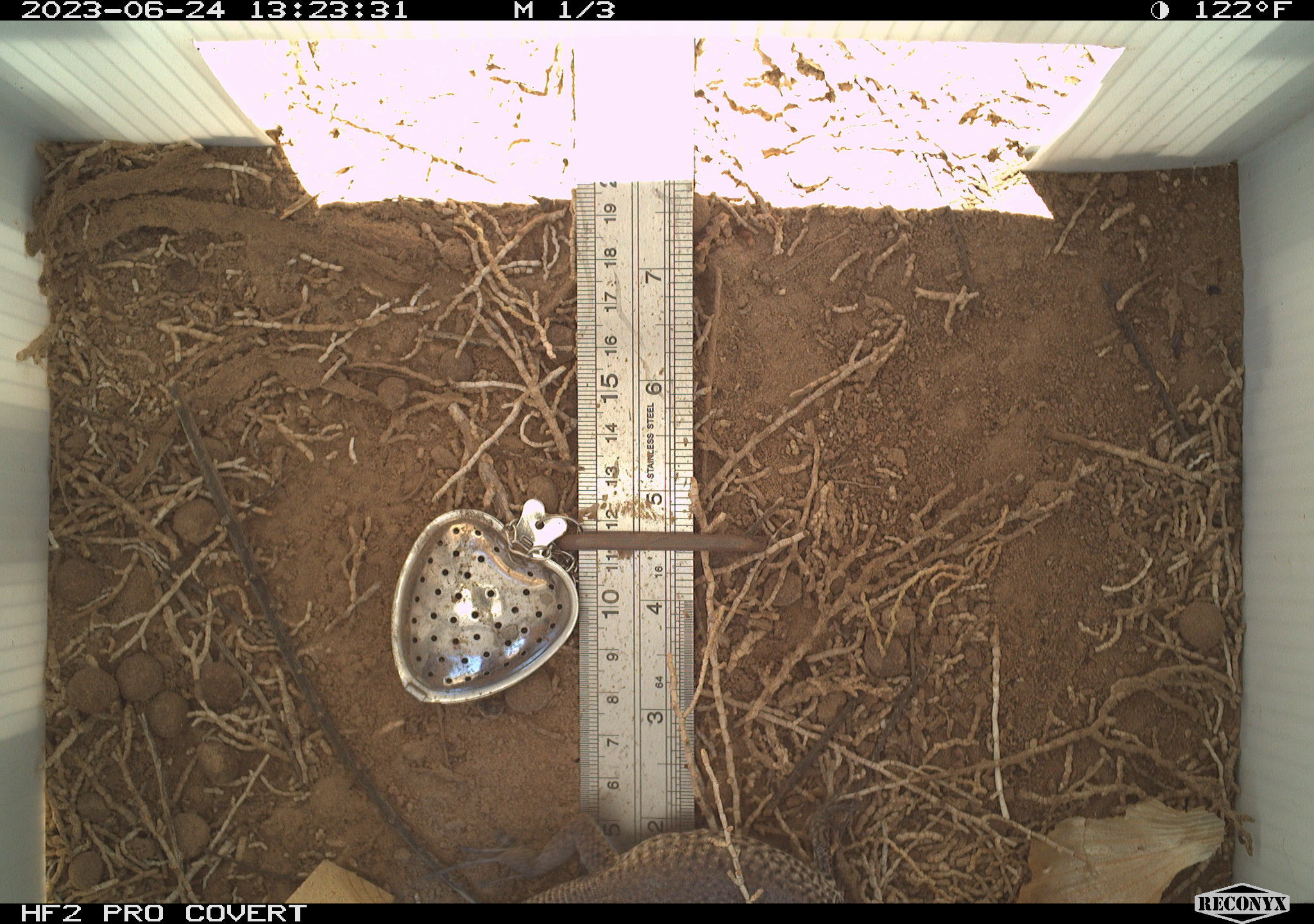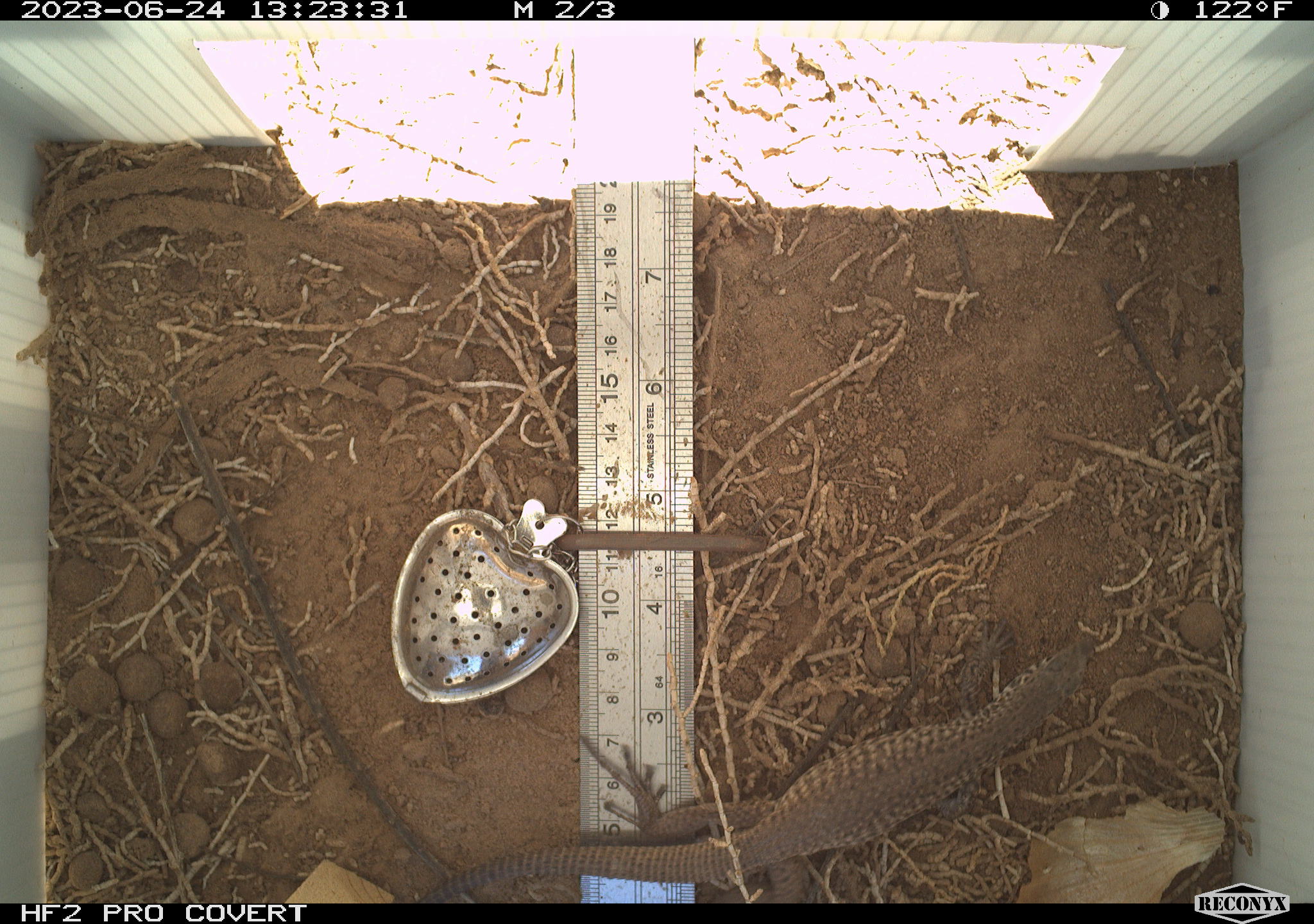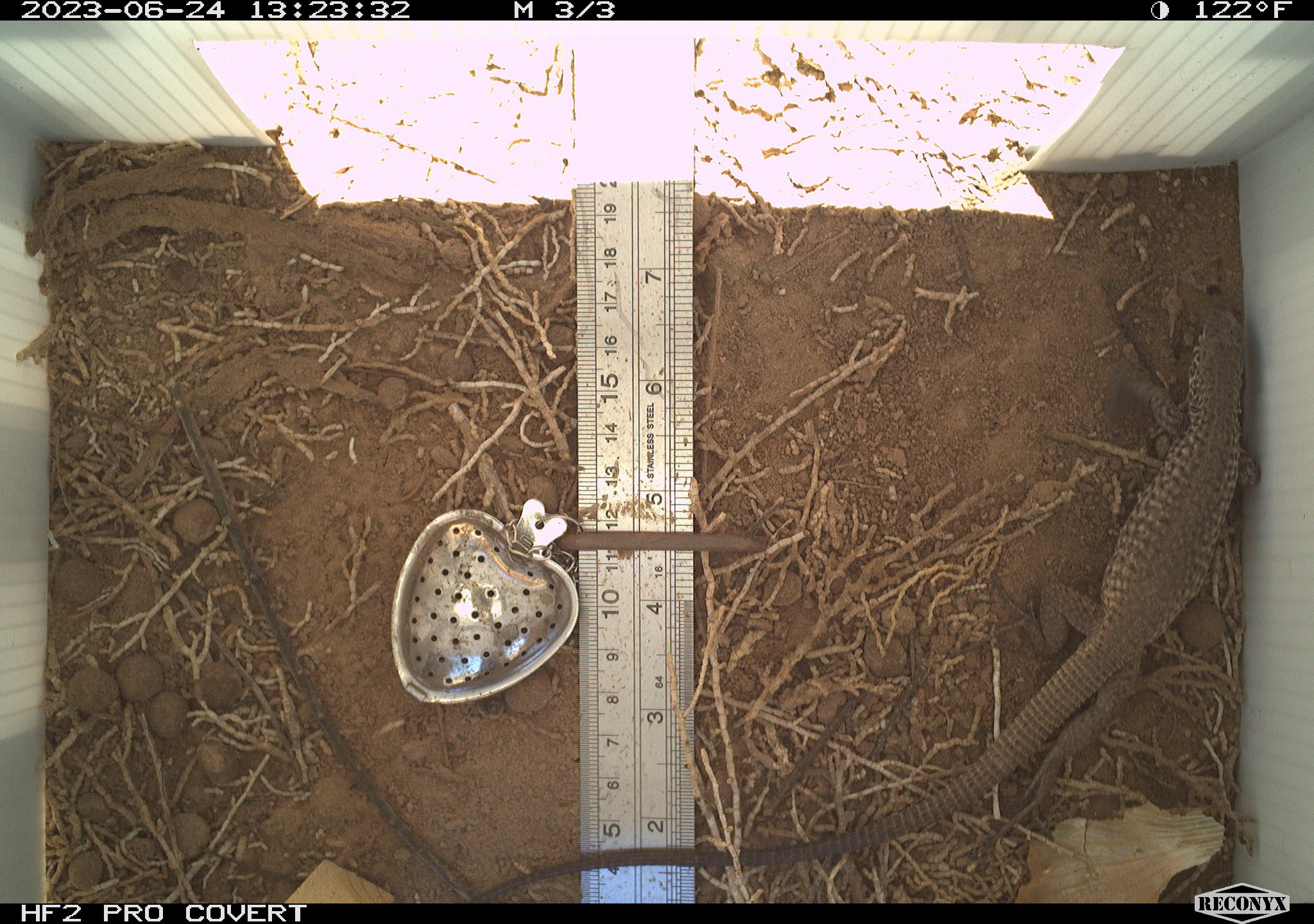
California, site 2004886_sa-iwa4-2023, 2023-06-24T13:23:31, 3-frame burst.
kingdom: Animalia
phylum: Chordata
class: Reptilia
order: Squamata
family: Teiidae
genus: Aspidoscelis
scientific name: Aspidoscelis tigris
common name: western whiptail